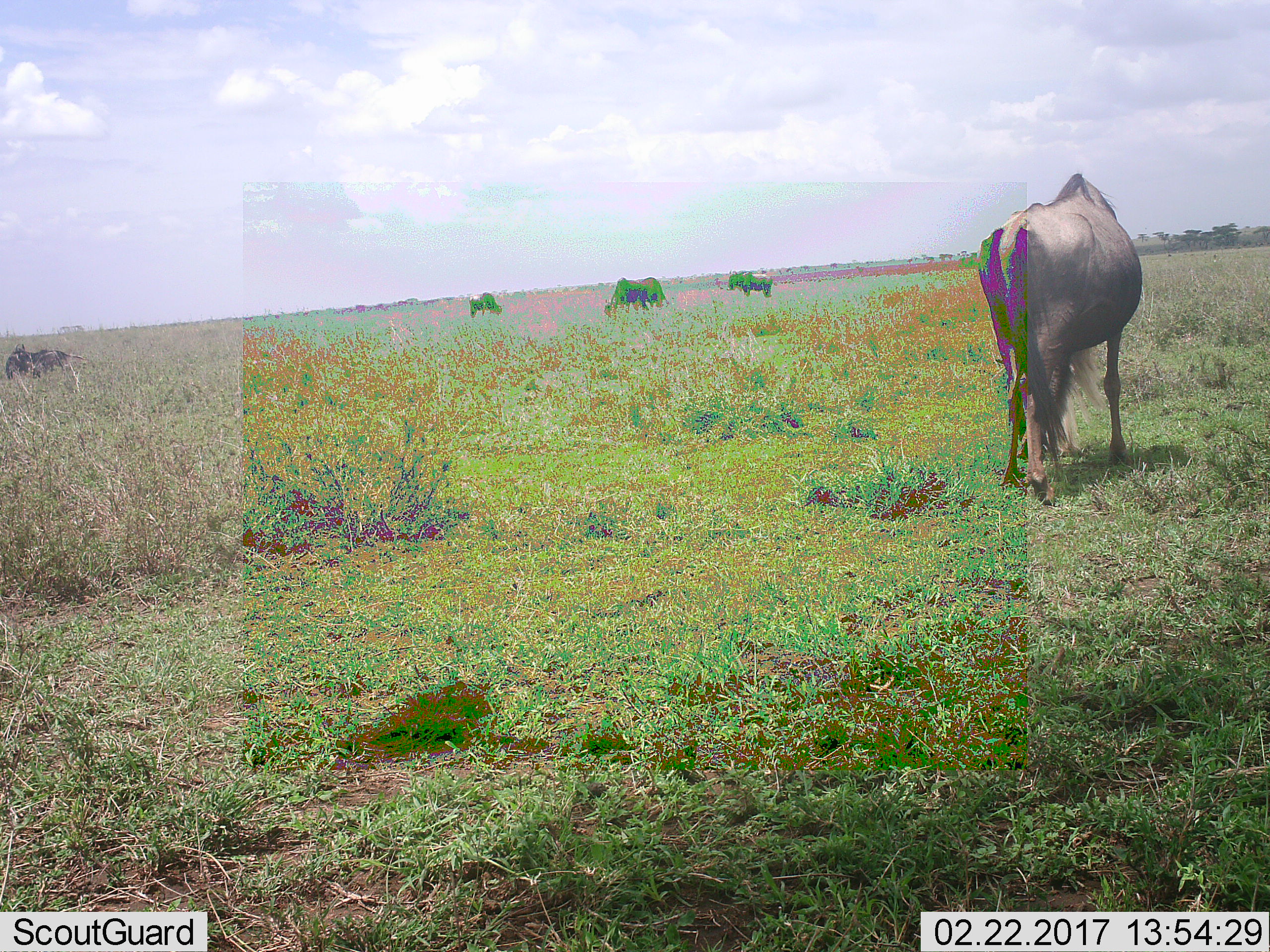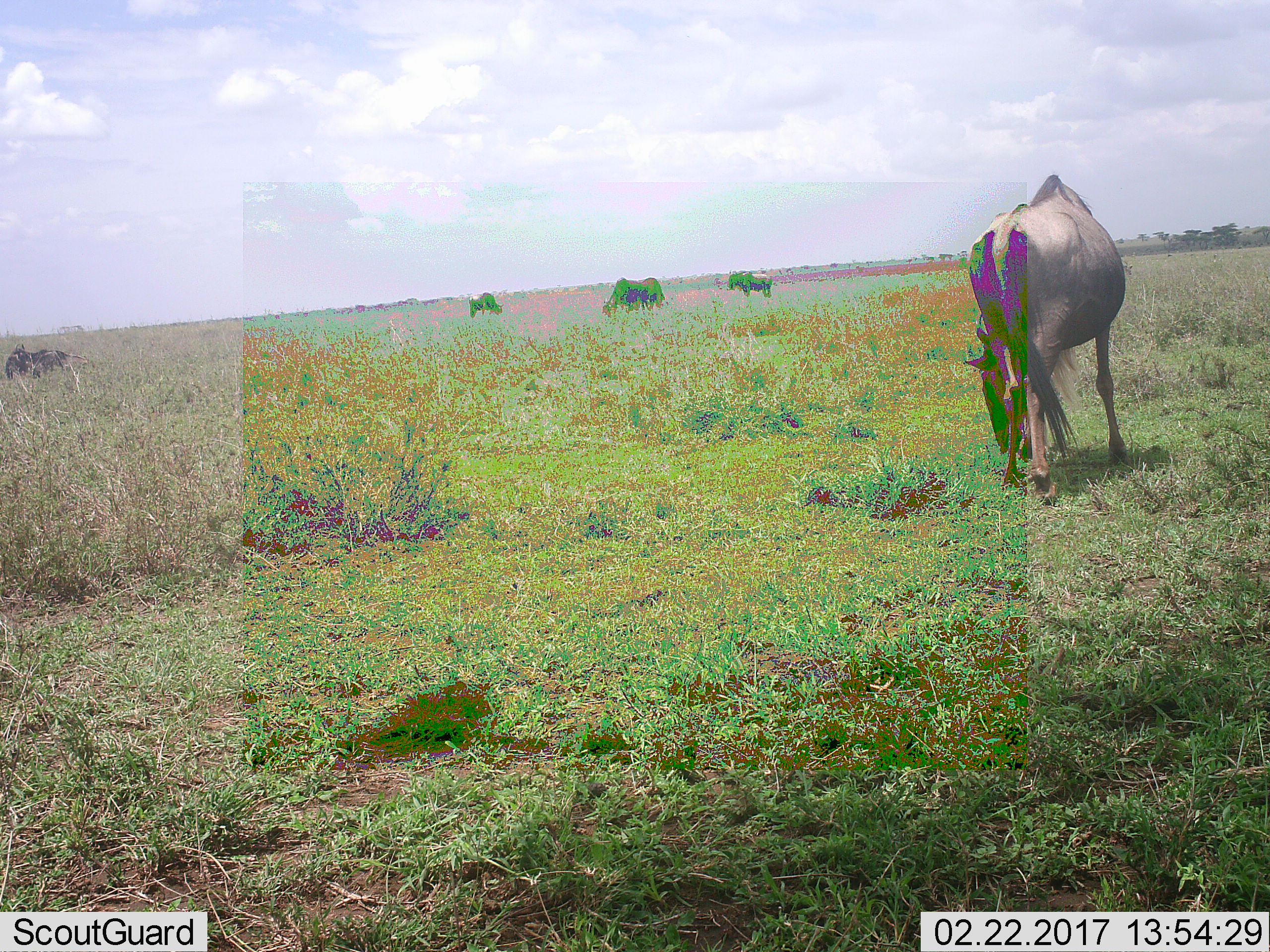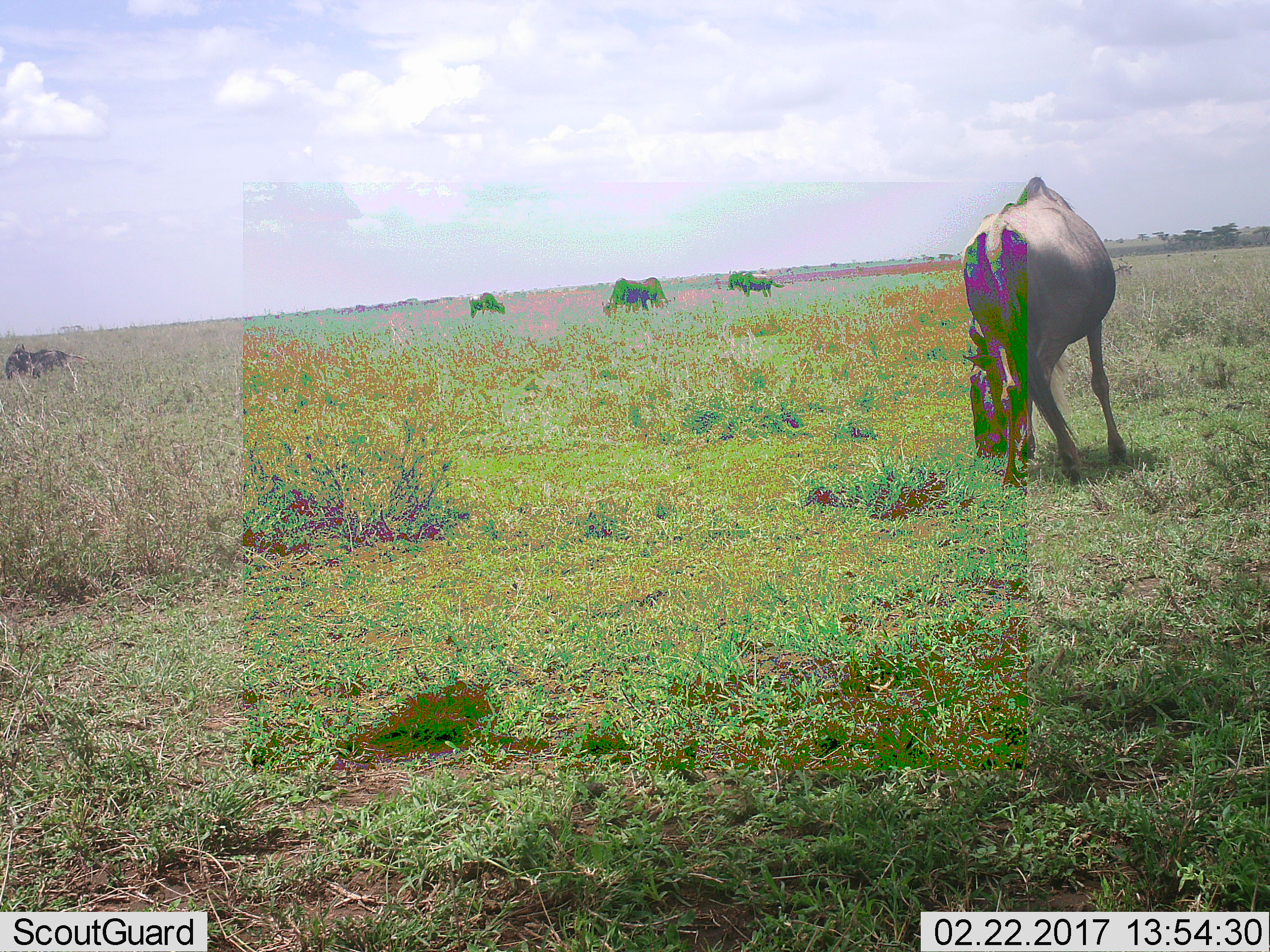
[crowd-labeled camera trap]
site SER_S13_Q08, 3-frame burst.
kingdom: Animalia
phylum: Chordata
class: Mammalia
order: Artiodactyla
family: Bovidae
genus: Connochaetes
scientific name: Connochaetes taurinus taurinus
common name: blue wildebeest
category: wildebeestblue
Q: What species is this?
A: Wildebeestblue (blue wildebeest) (Connochaetes taurinus taurinus).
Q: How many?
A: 5.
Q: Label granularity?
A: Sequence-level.